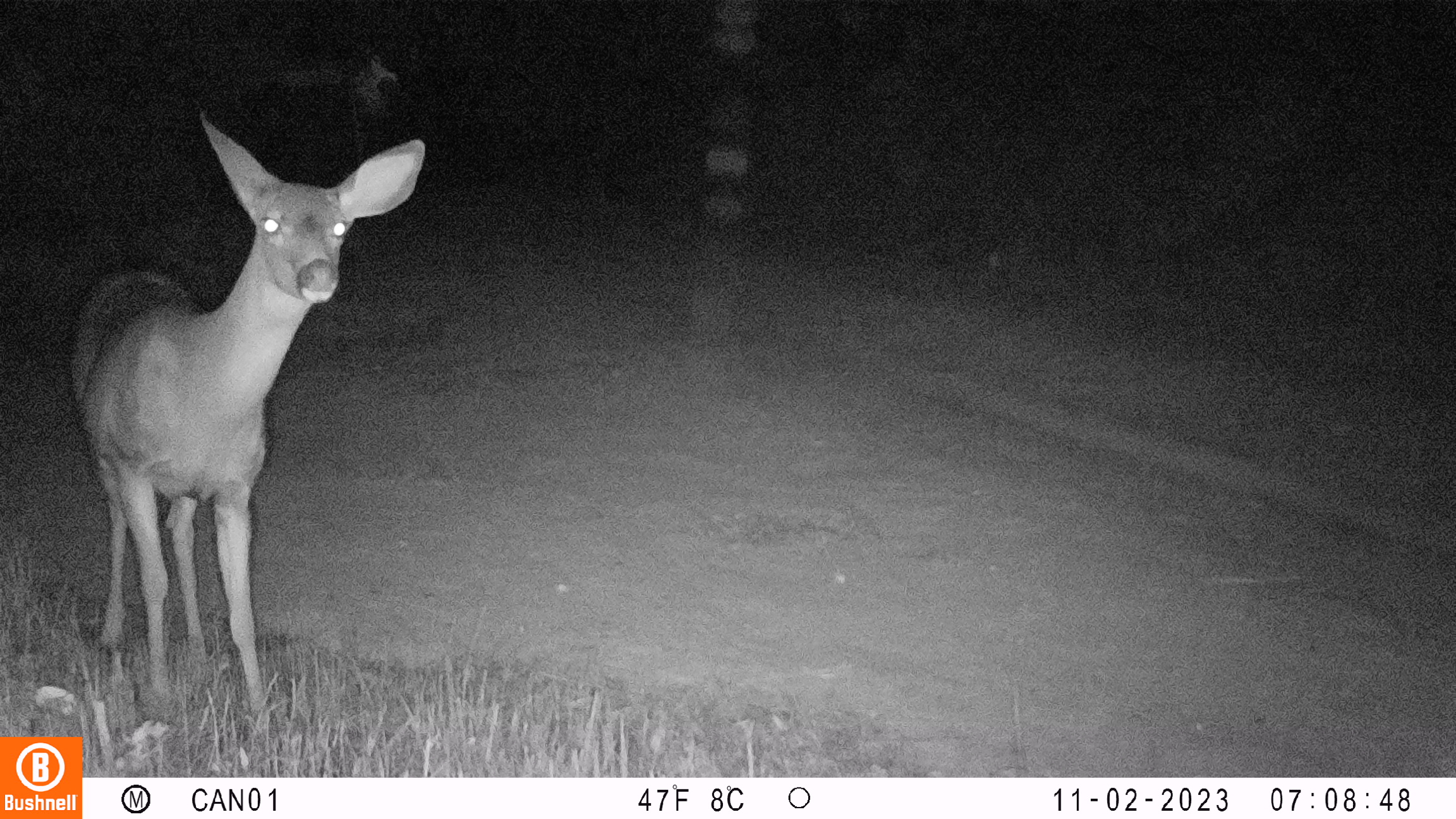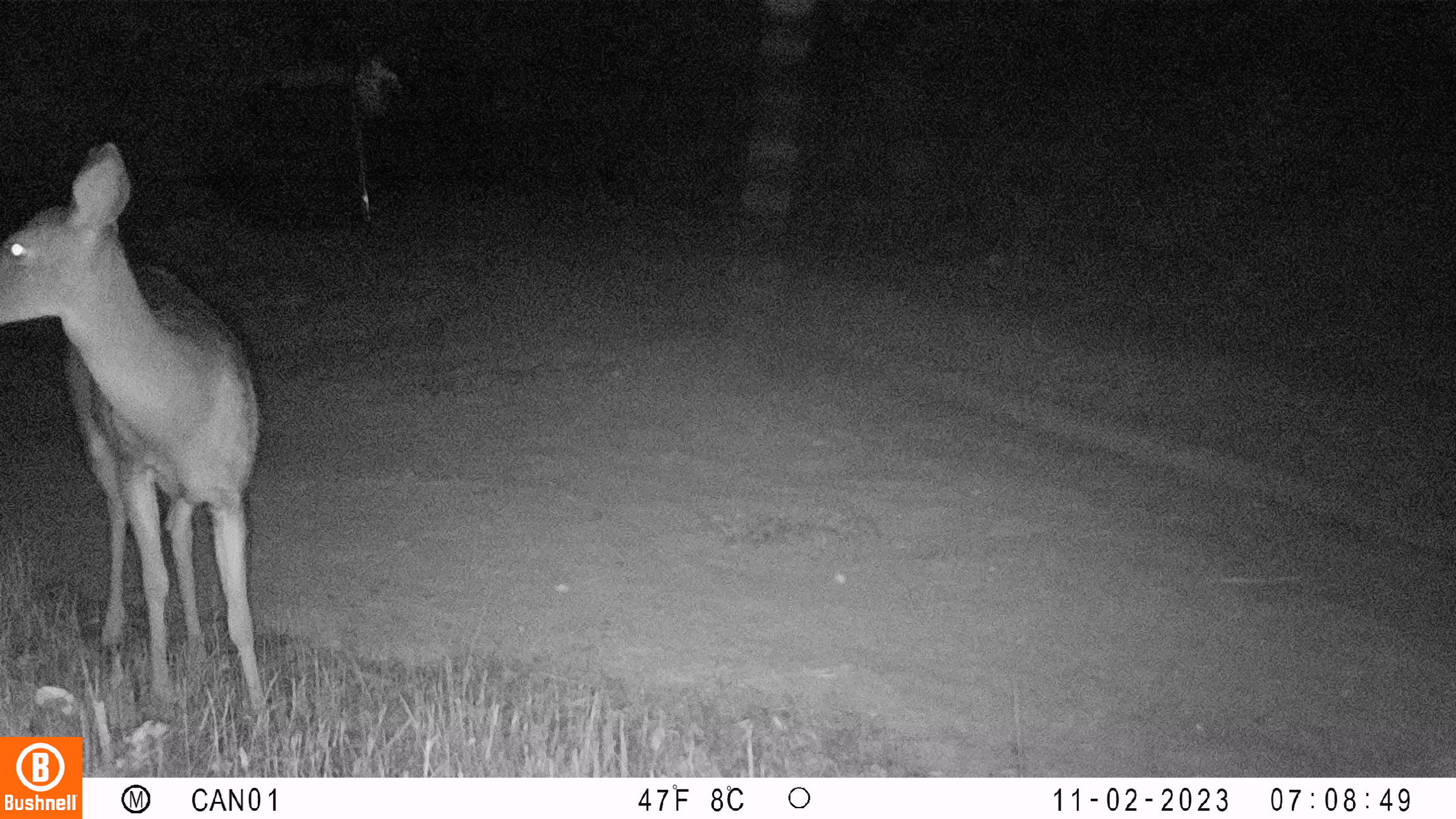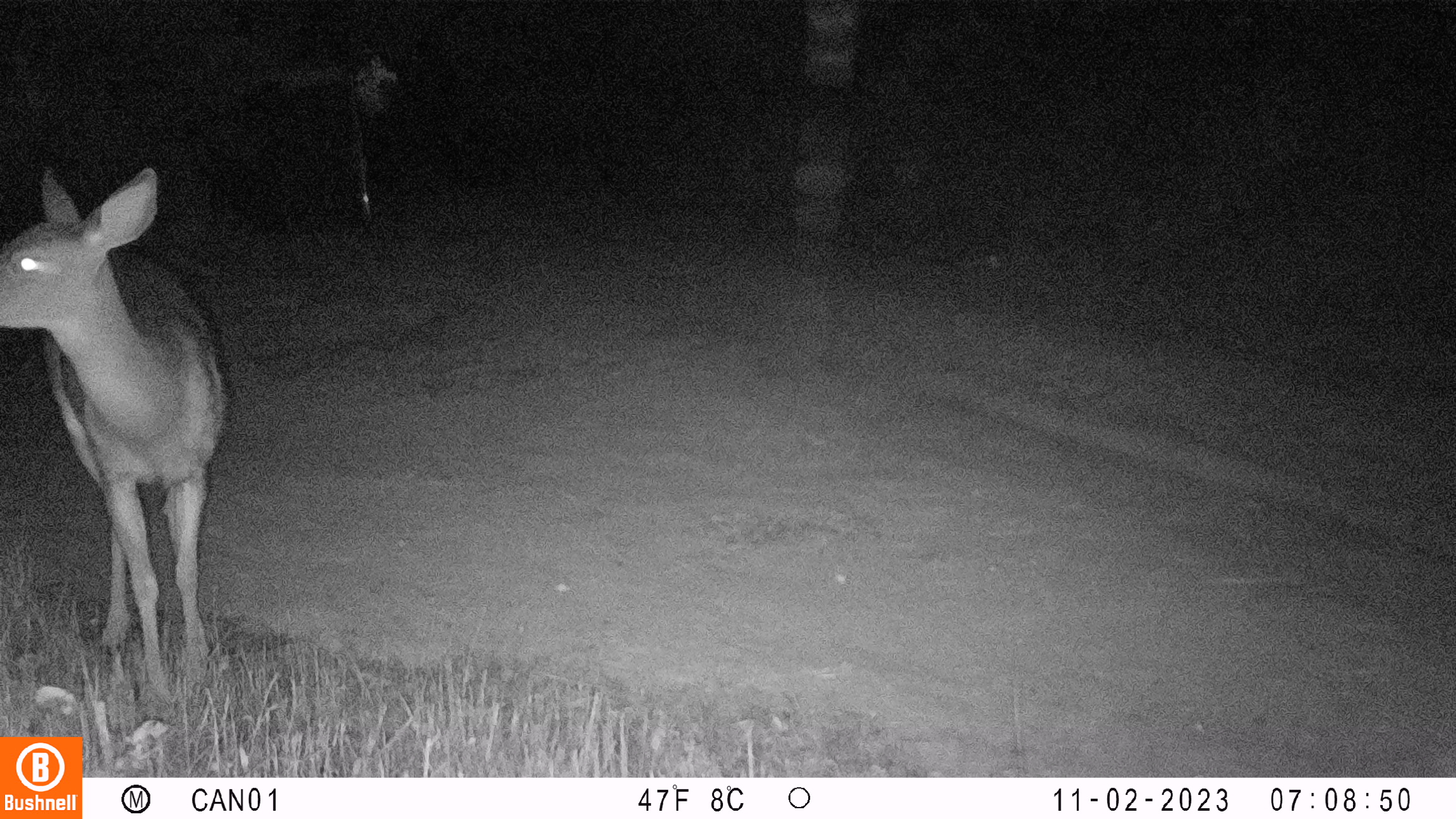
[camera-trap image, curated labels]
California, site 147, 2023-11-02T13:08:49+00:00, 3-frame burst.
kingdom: Animalia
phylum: Chordata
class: Mammalia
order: Artiodactyla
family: Cervidae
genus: Odocoileus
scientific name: Odocoileus hemionus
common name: mule deer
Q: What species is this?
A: Mule deer (Odocoileus hemionus).